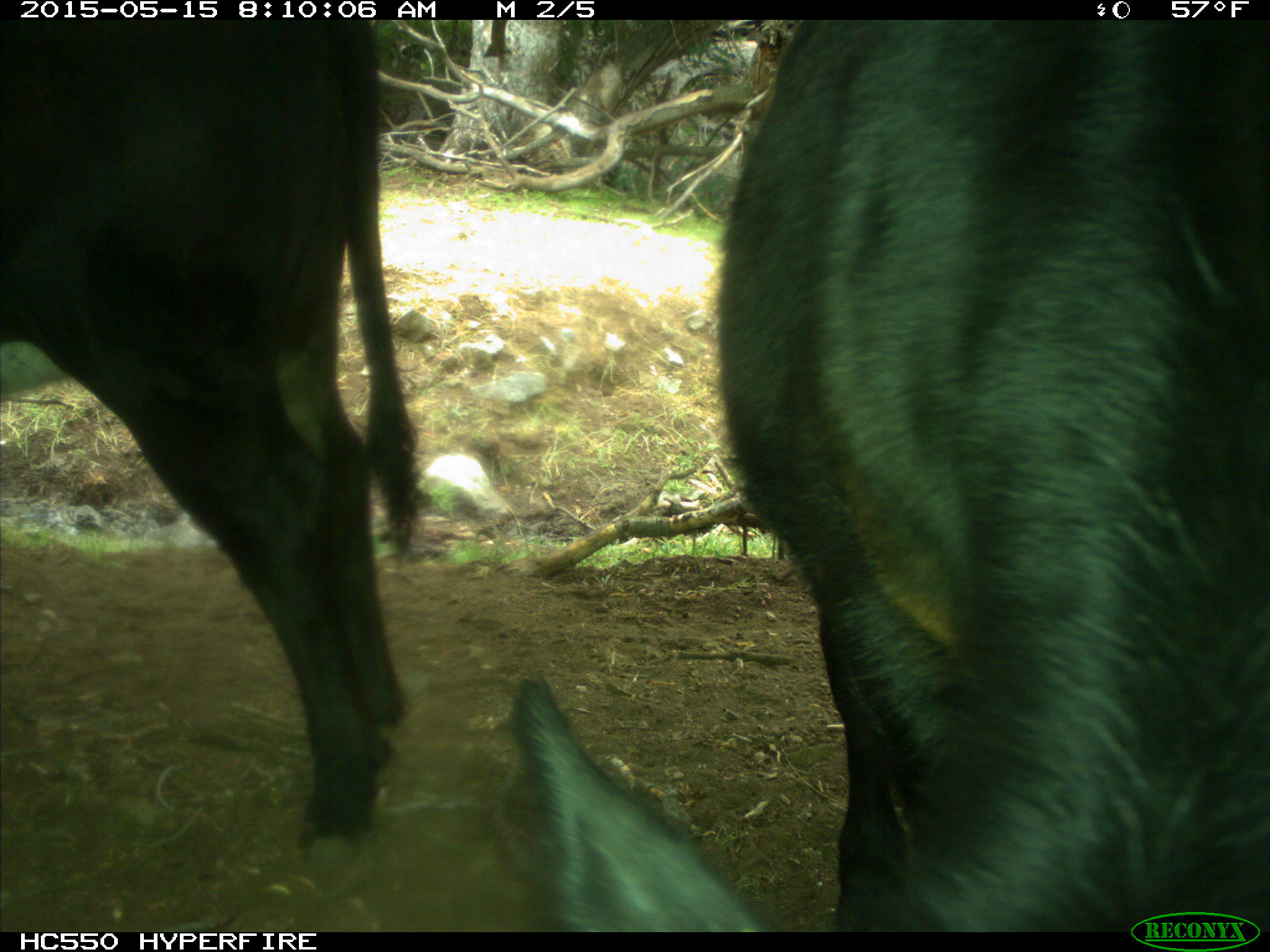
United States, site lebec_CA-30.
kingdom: Animalia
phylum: Chordata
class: Mammalia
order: Artiodactyla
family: Bovidae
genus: Bos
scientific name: Bos taurus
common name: domestic cow